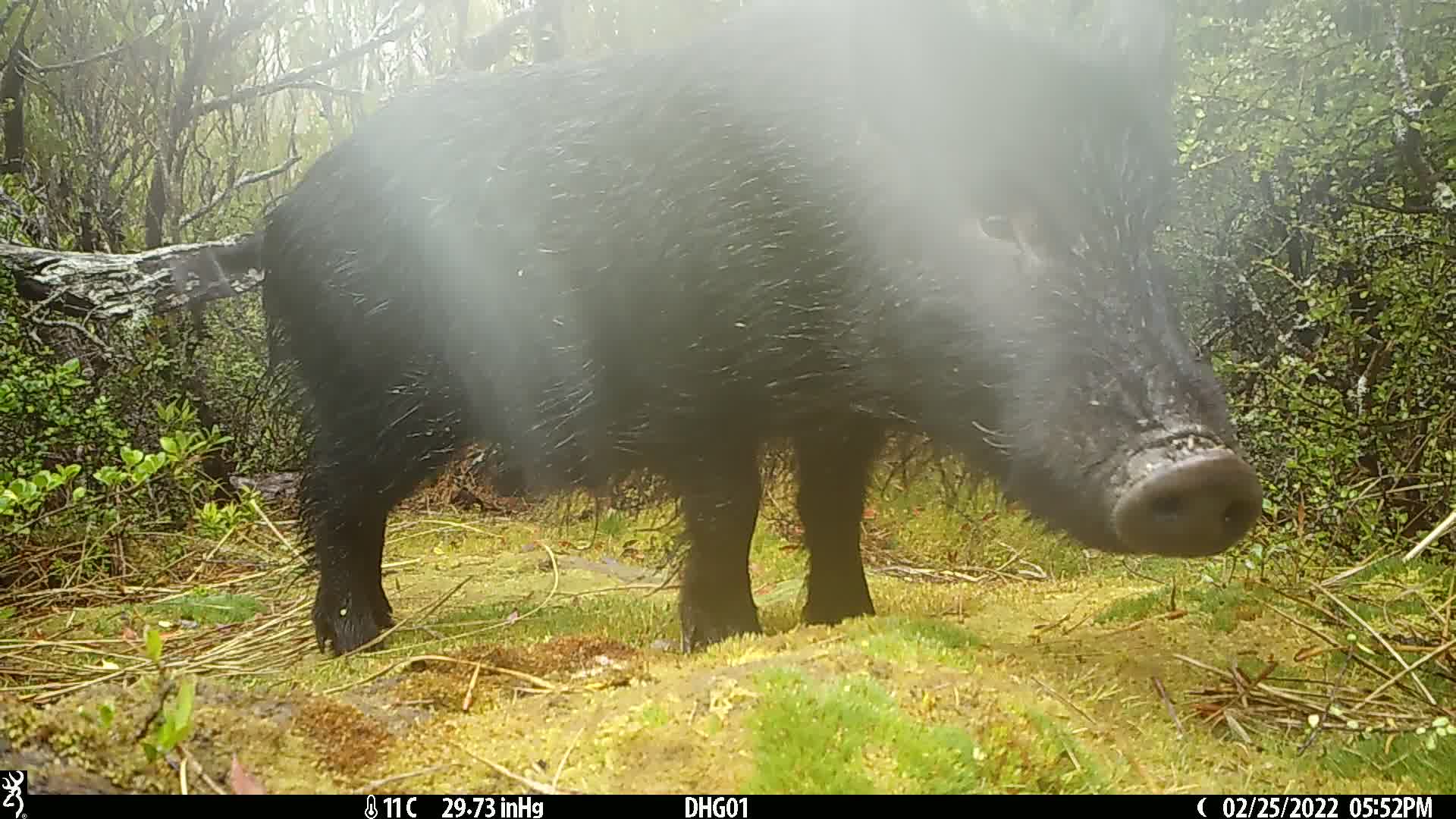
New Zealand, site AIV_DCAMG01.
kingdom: Animalia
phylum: Chordata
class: Mammalia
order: Artiodactyla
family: Suidae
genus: Sus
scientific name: Sus scrofa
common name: pig